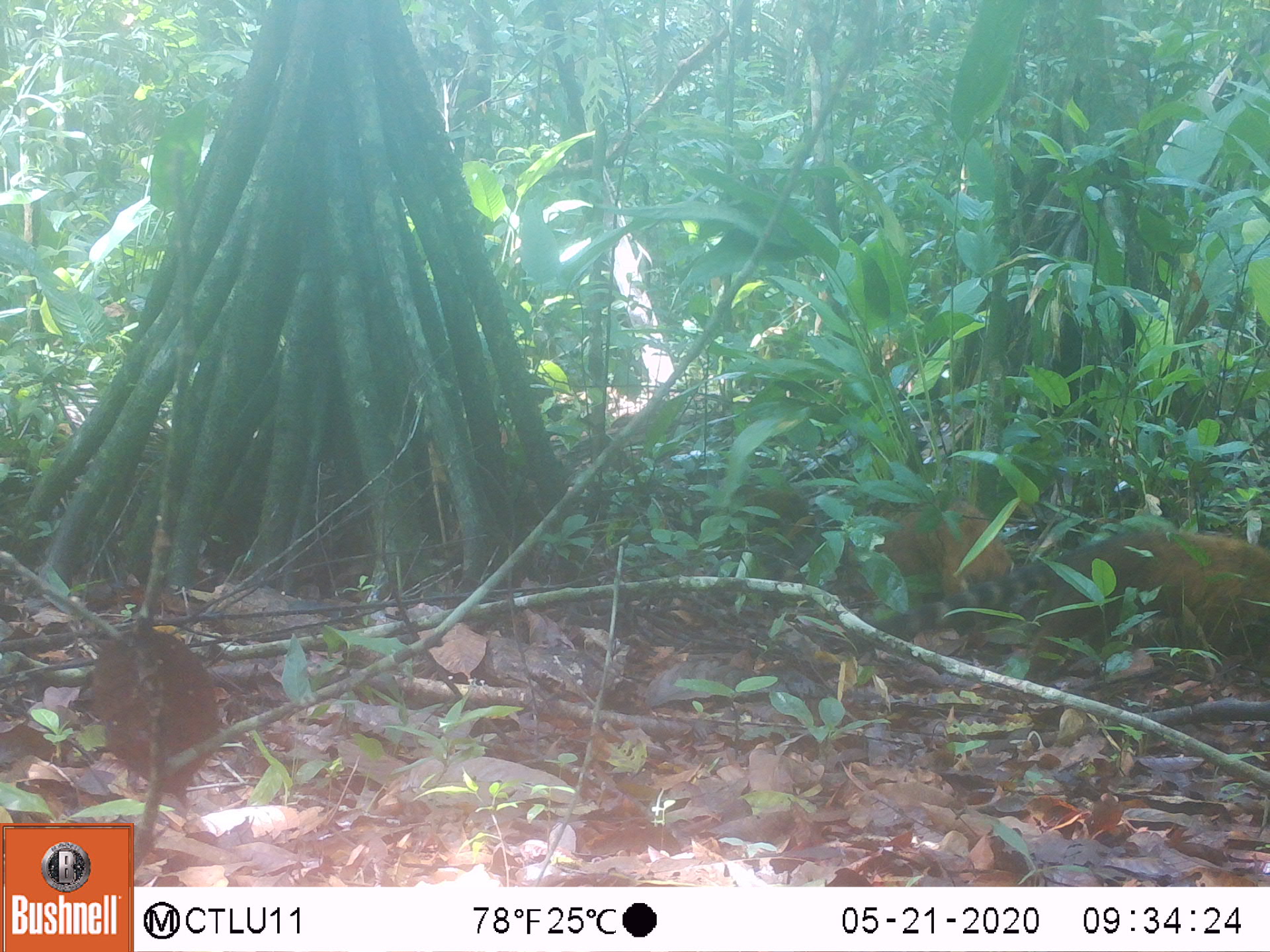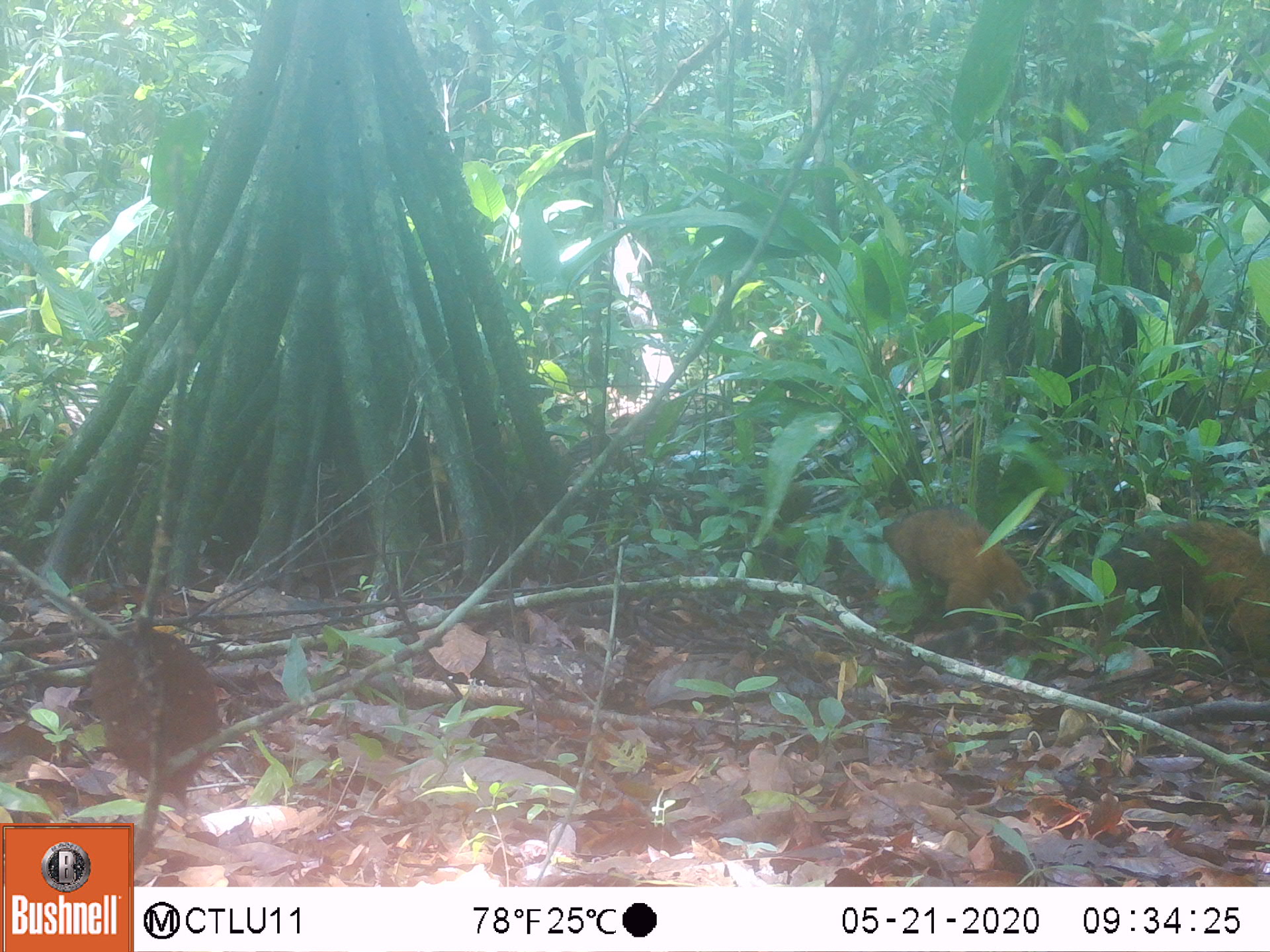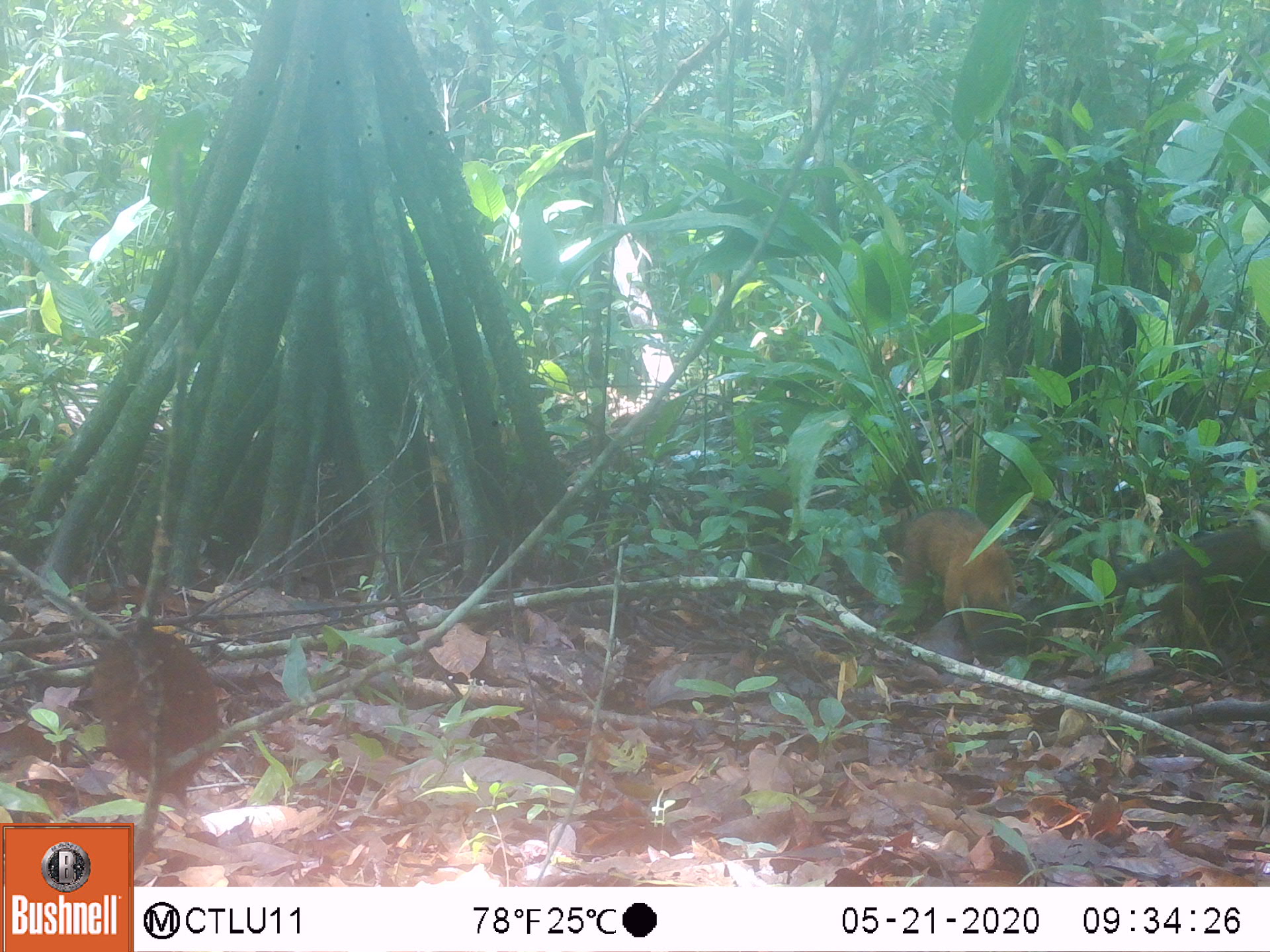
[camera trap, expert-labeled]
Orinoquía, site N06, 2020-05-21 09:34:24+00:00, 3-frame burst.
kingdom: Animalia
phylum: Chordata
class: Mammalia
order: Carnivora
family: Procyonidae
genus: Nasua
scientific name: Nasua nasua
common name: south american coati